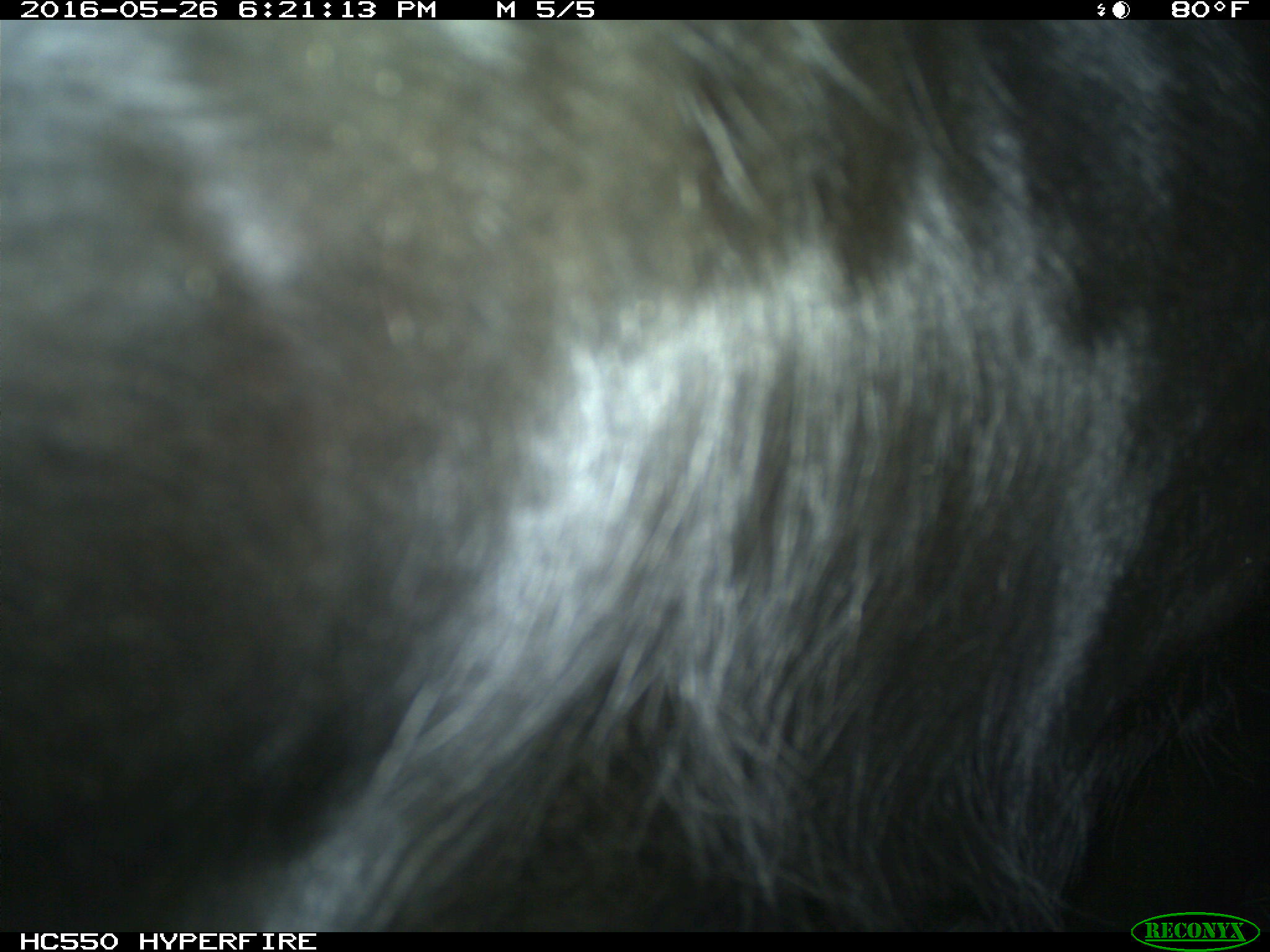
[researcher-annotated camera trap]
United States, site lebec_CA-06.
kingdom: Animalia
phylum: Chordata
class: Mammalia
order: Artiodactyla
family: Bovidae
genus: Bos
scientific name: Bos taurus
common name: domestic cow